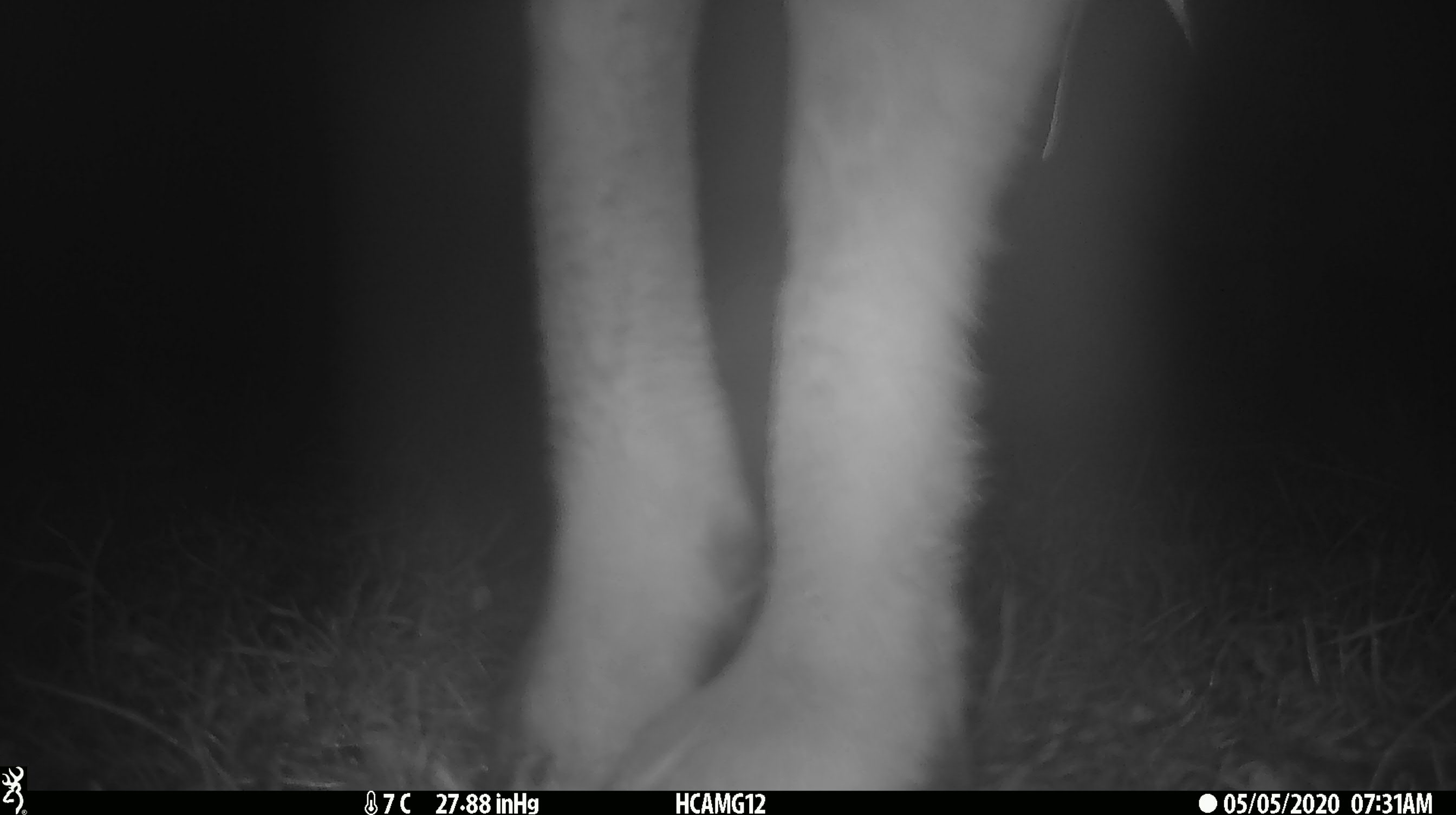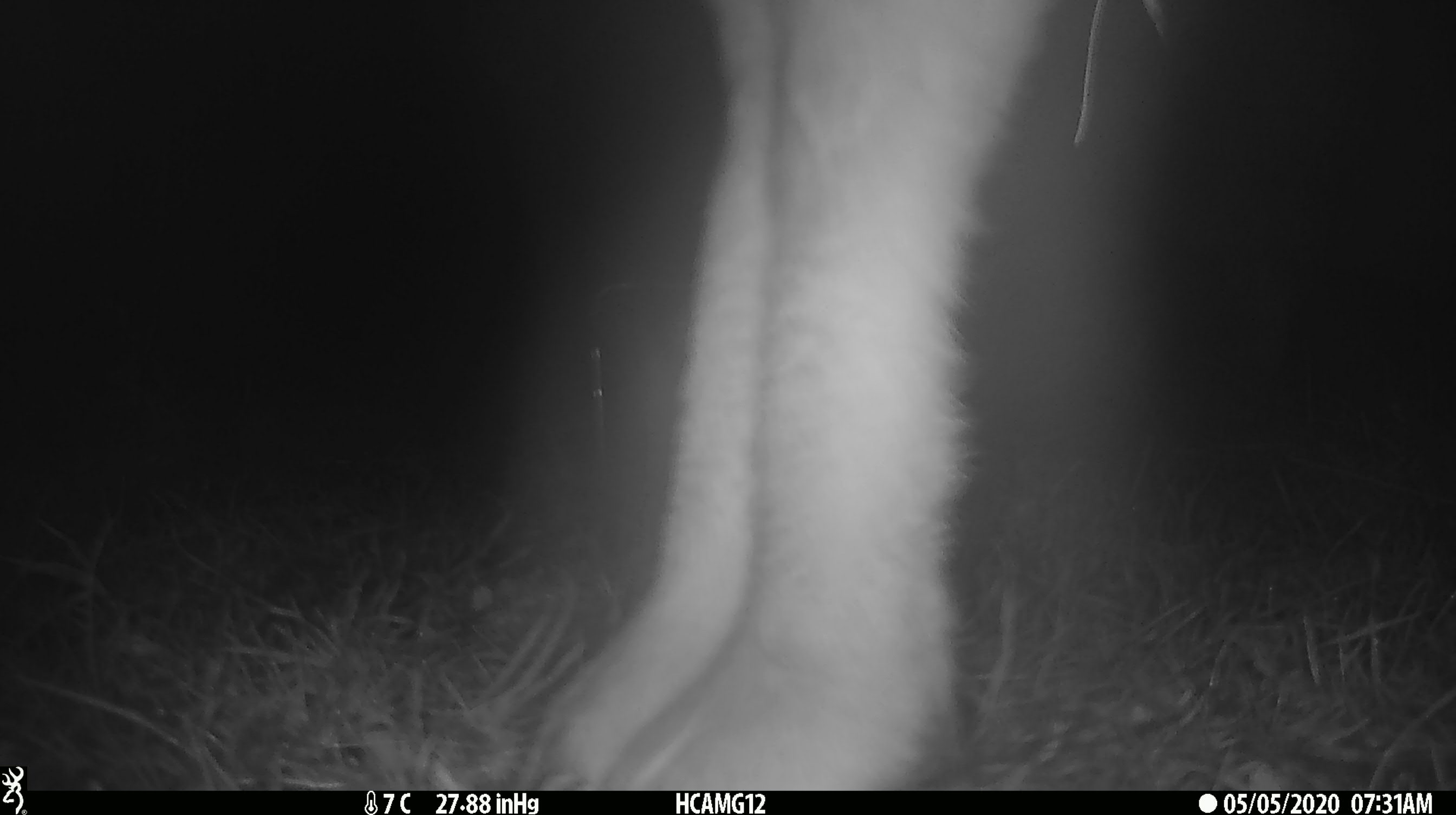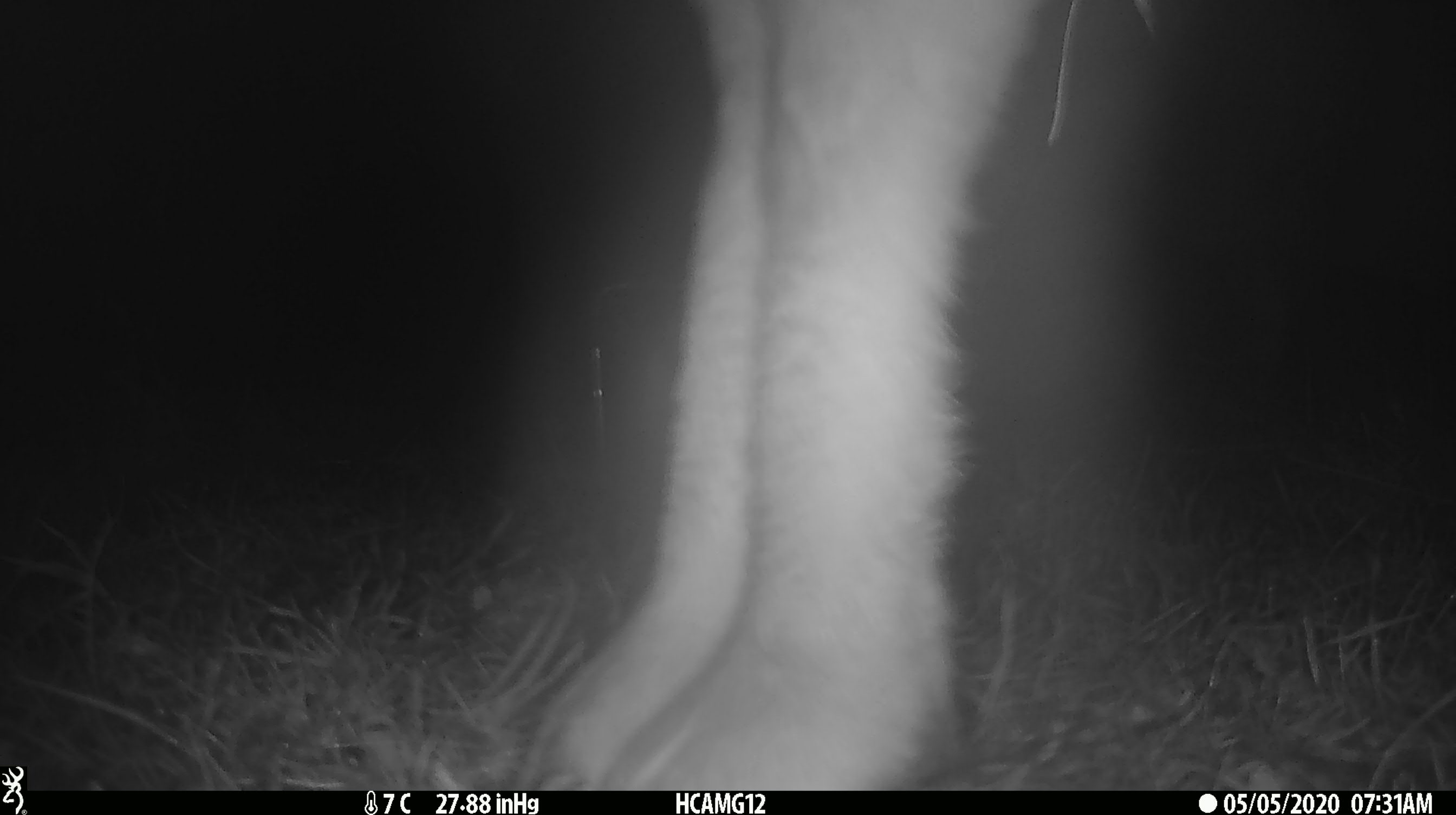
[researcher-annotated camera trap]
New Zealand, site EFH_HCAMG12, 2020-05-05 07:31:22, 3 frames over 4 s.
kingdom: Animalia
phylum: Chordata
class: Mammalia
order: Artiodactyla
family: Bovidae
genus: Ovis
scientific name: Ovis aries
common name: domestic sheep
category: sheep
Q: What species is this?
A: Sheep (domestic sheep) (Ovis aries).